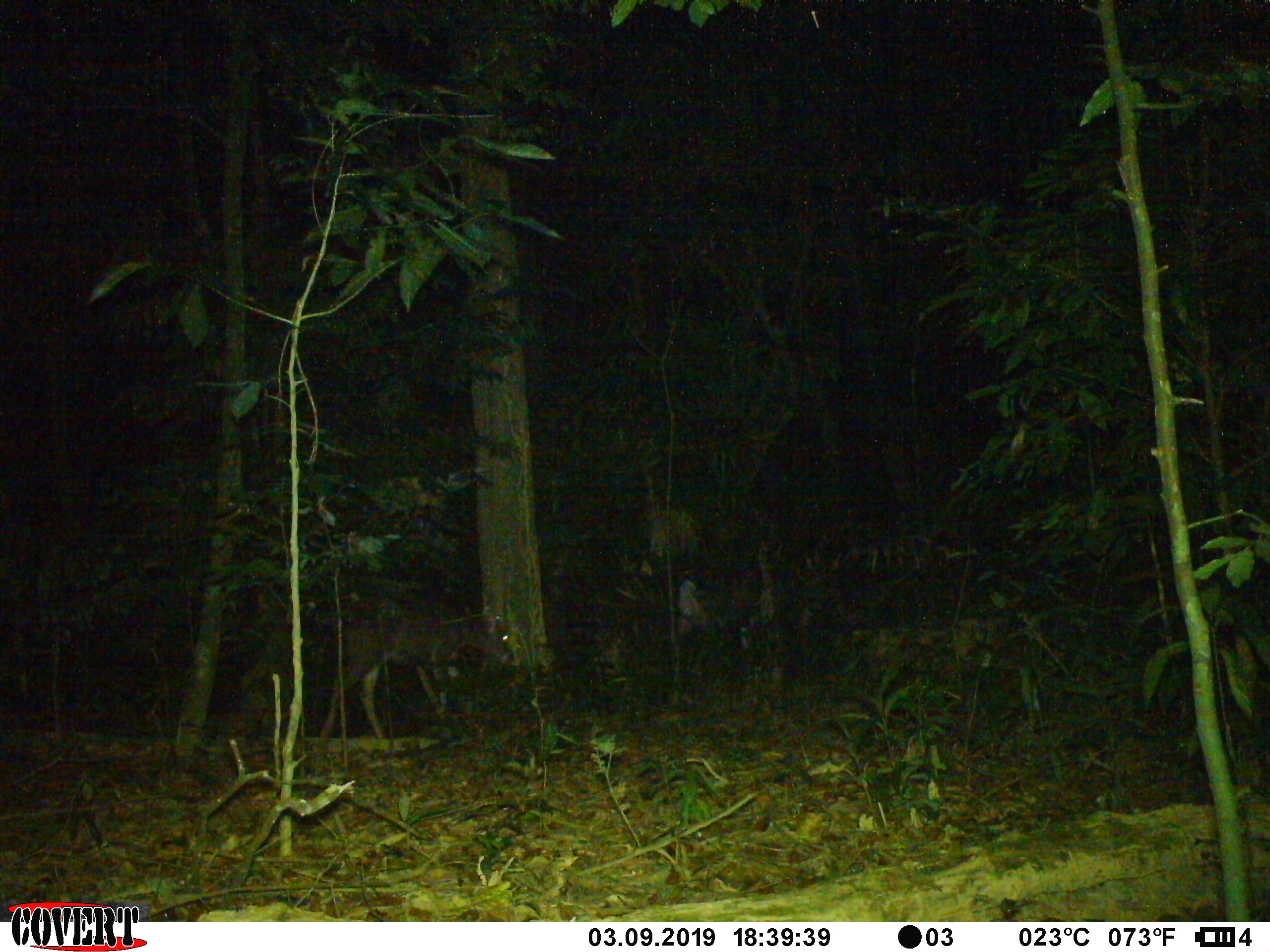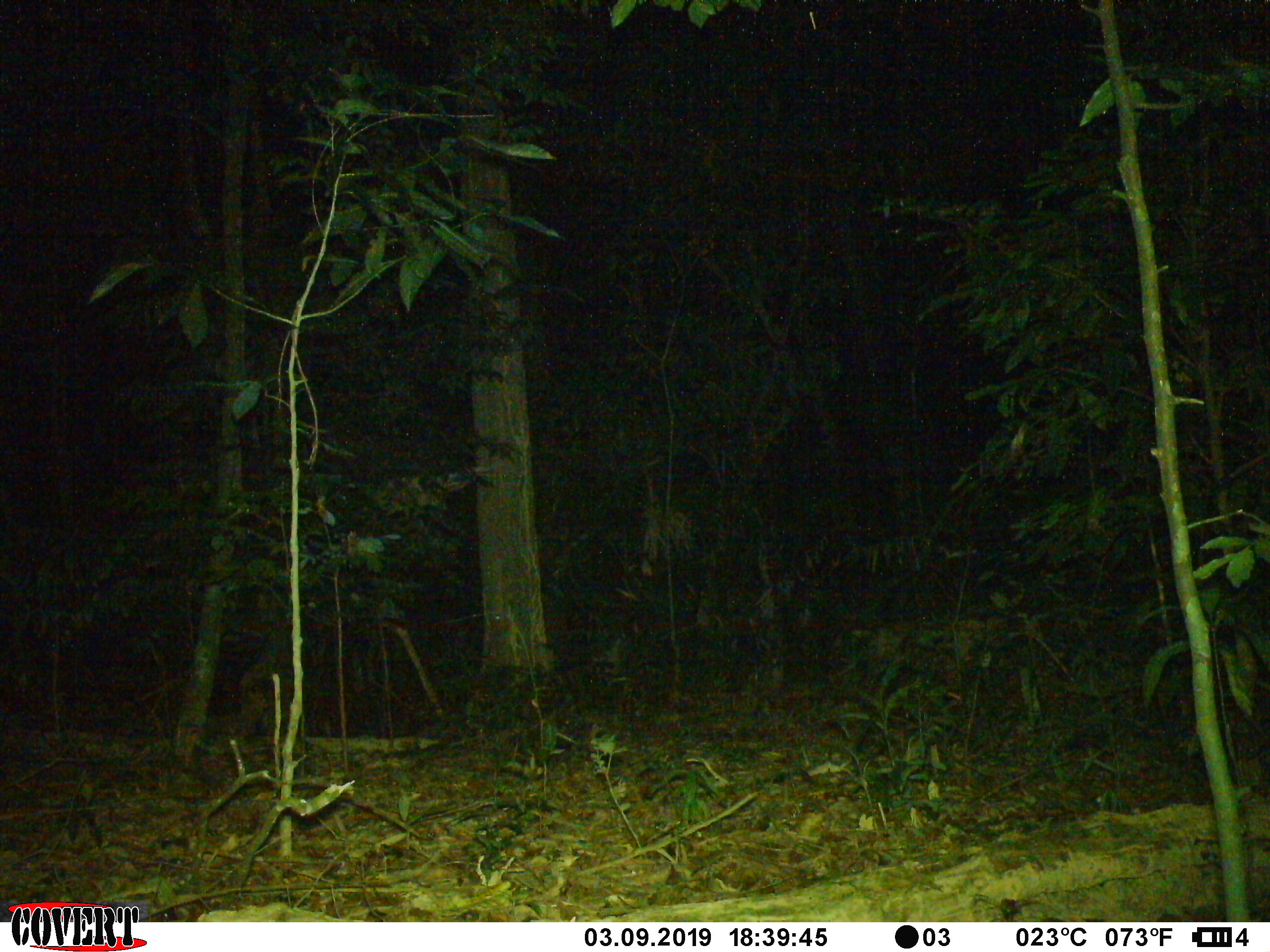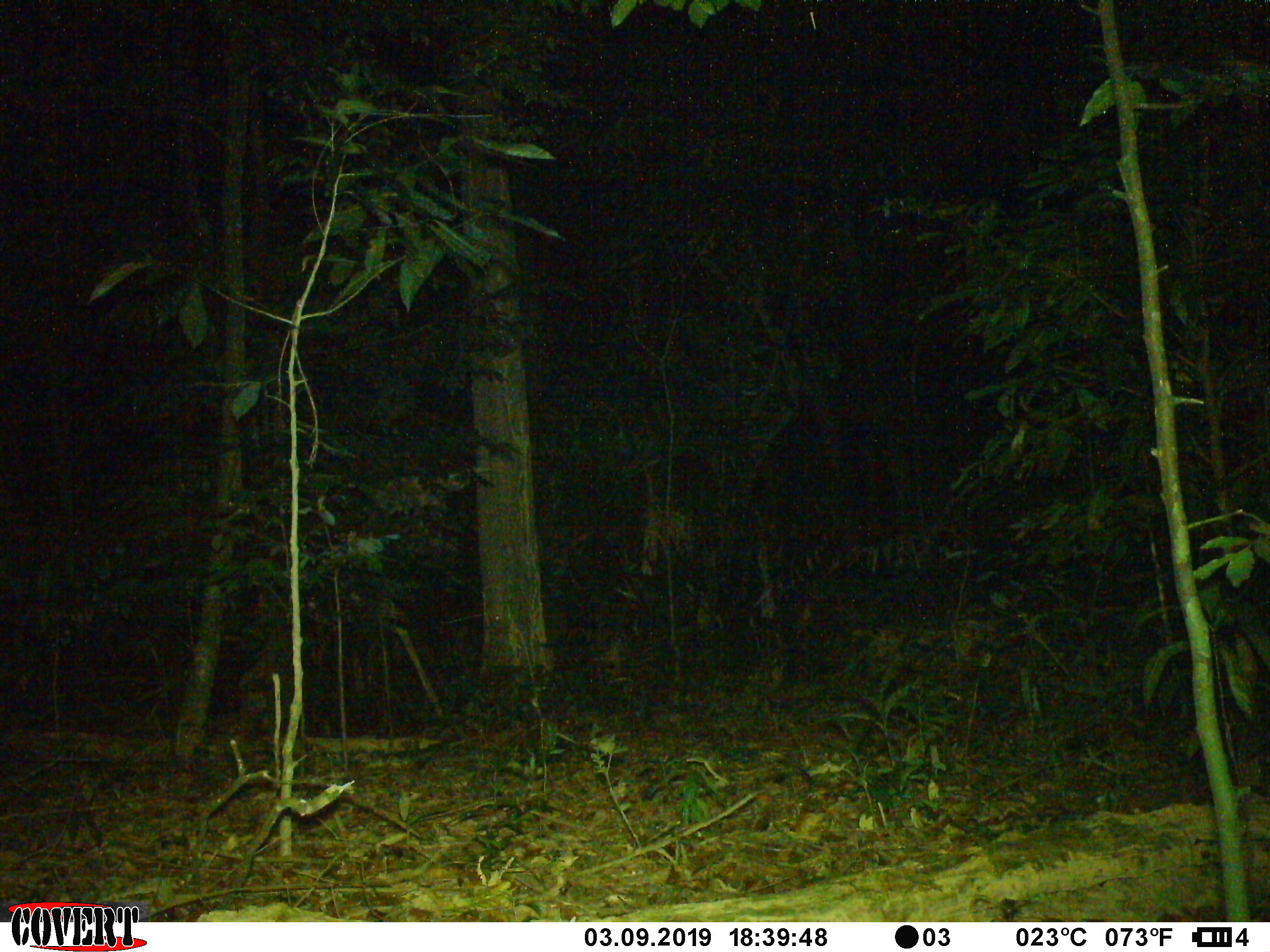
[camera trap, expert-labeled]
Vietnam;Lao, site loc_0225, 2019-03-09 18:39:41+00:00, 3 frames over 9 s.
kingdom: Animalia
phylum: Chordata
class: Mammalia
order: Artiodactyla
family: Cervidae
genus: Rusa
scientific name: Rusa unicolor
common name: sambar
Sambar (Rusa unicolor). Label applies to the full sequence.